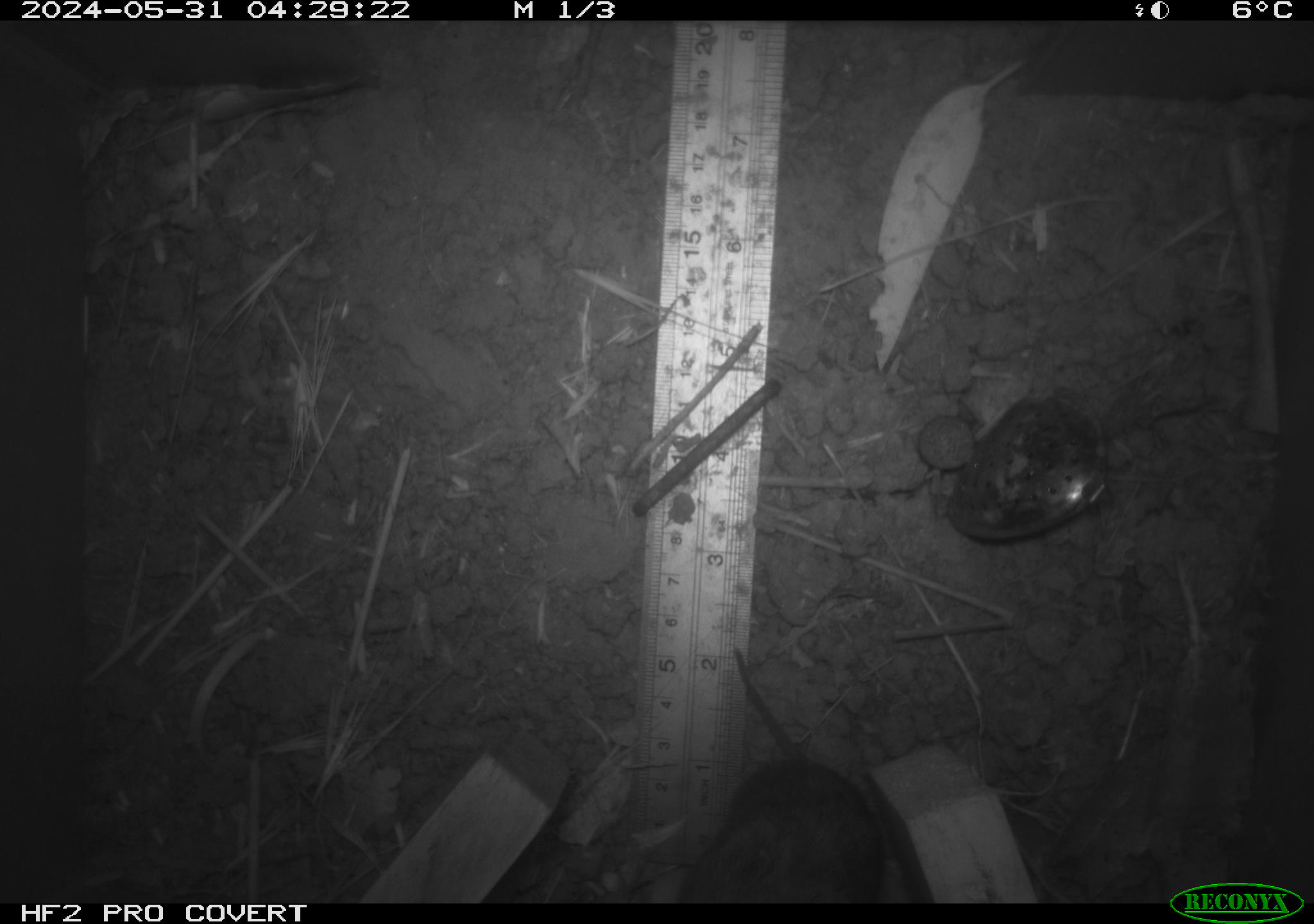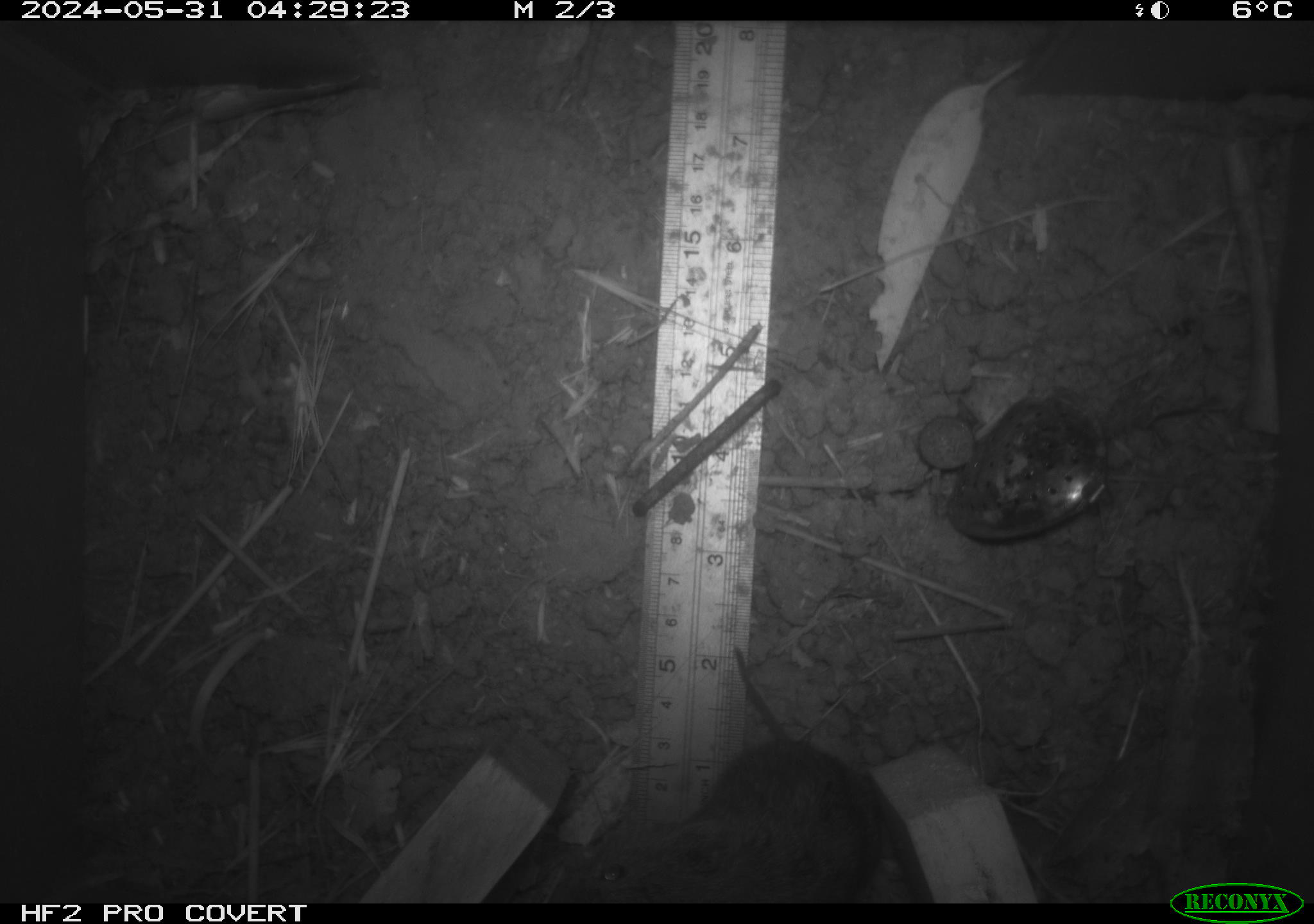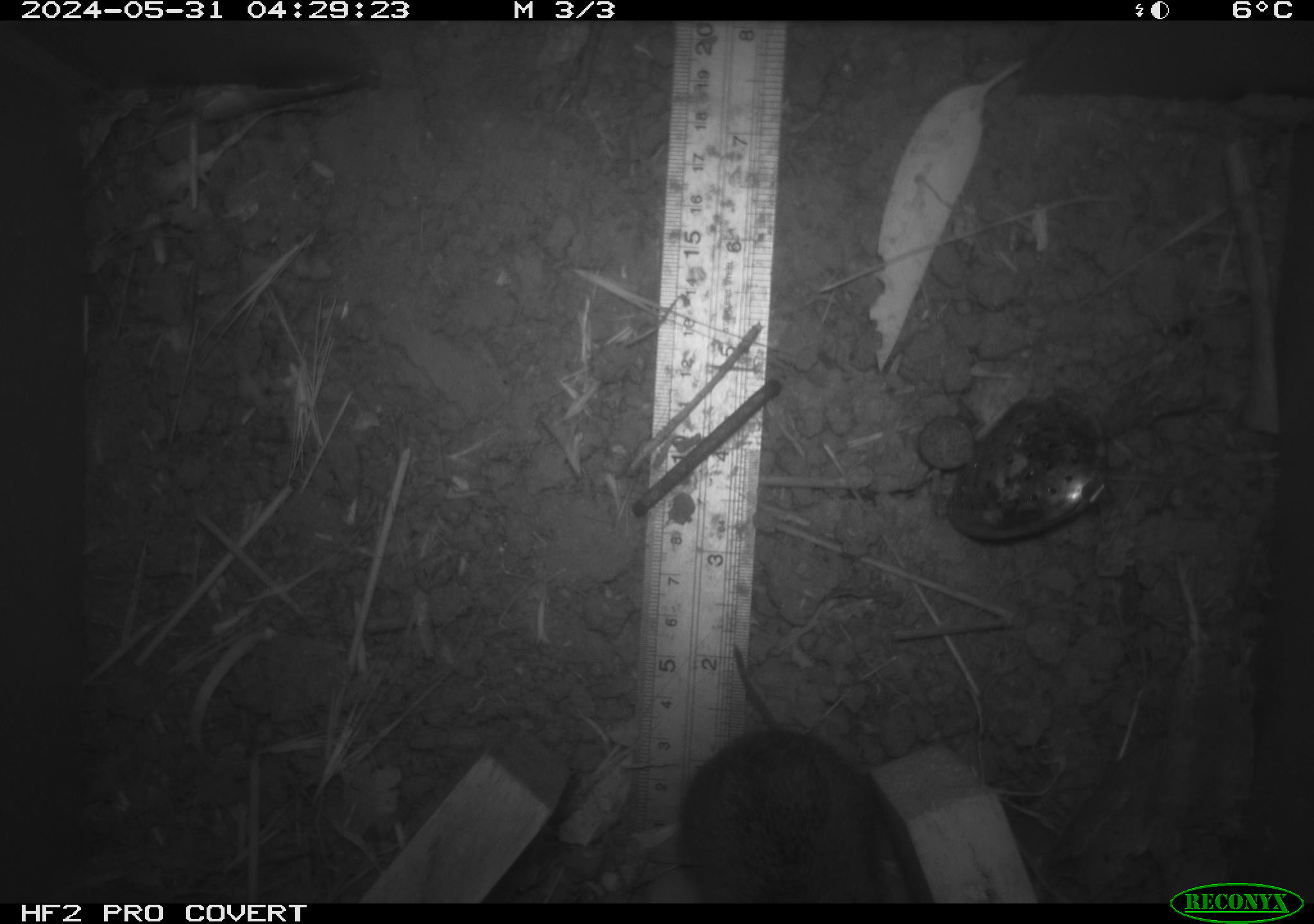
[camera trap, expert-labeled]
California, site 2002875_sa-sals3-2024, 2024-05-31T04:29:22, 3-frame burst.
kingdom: Animalia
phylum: Chordata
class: Mammalia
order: Rodentia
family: Cricetidae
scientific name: Arvicolinae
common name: voles, lemmings, and muskrats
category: arvicolinae subfamily